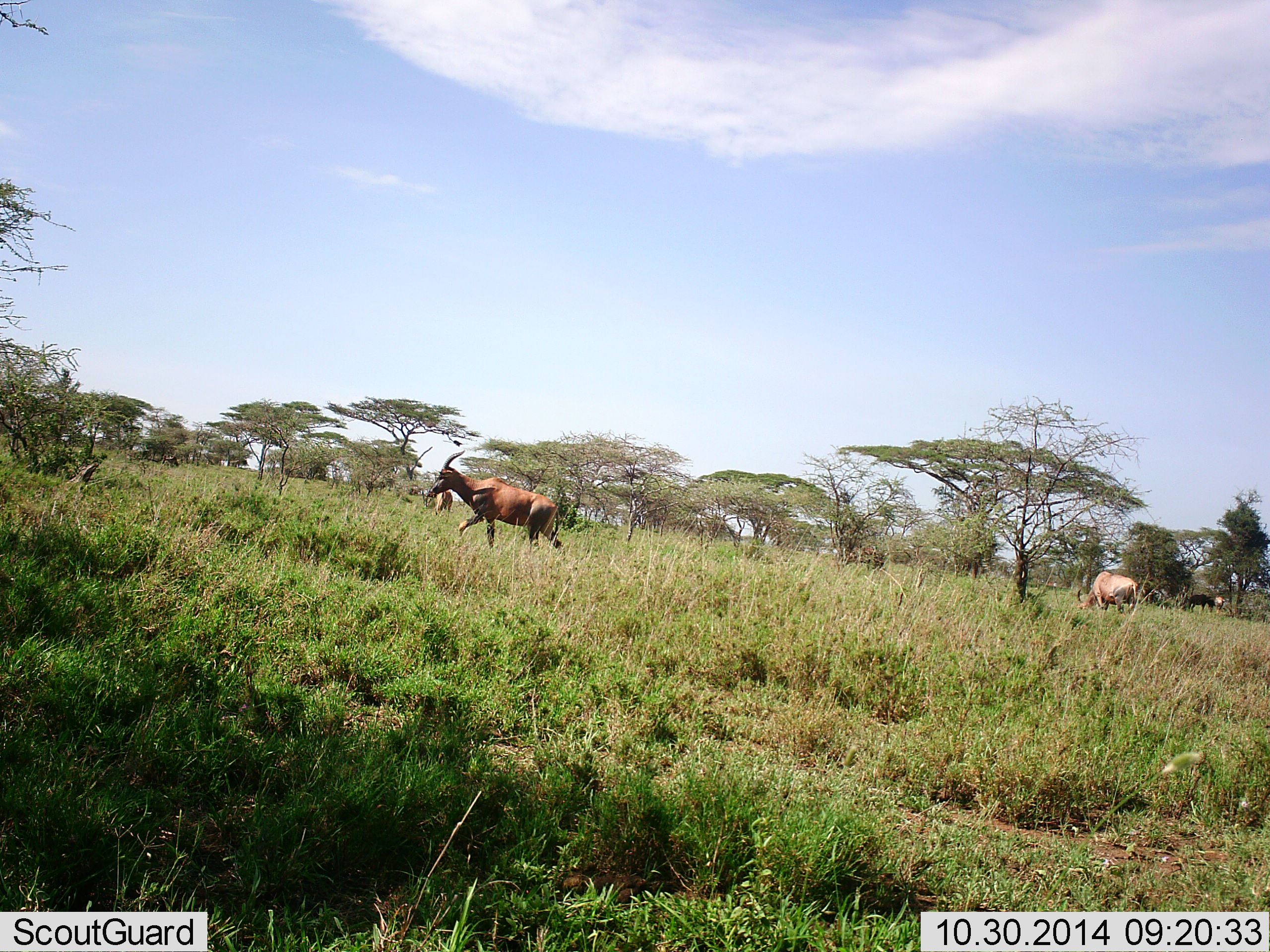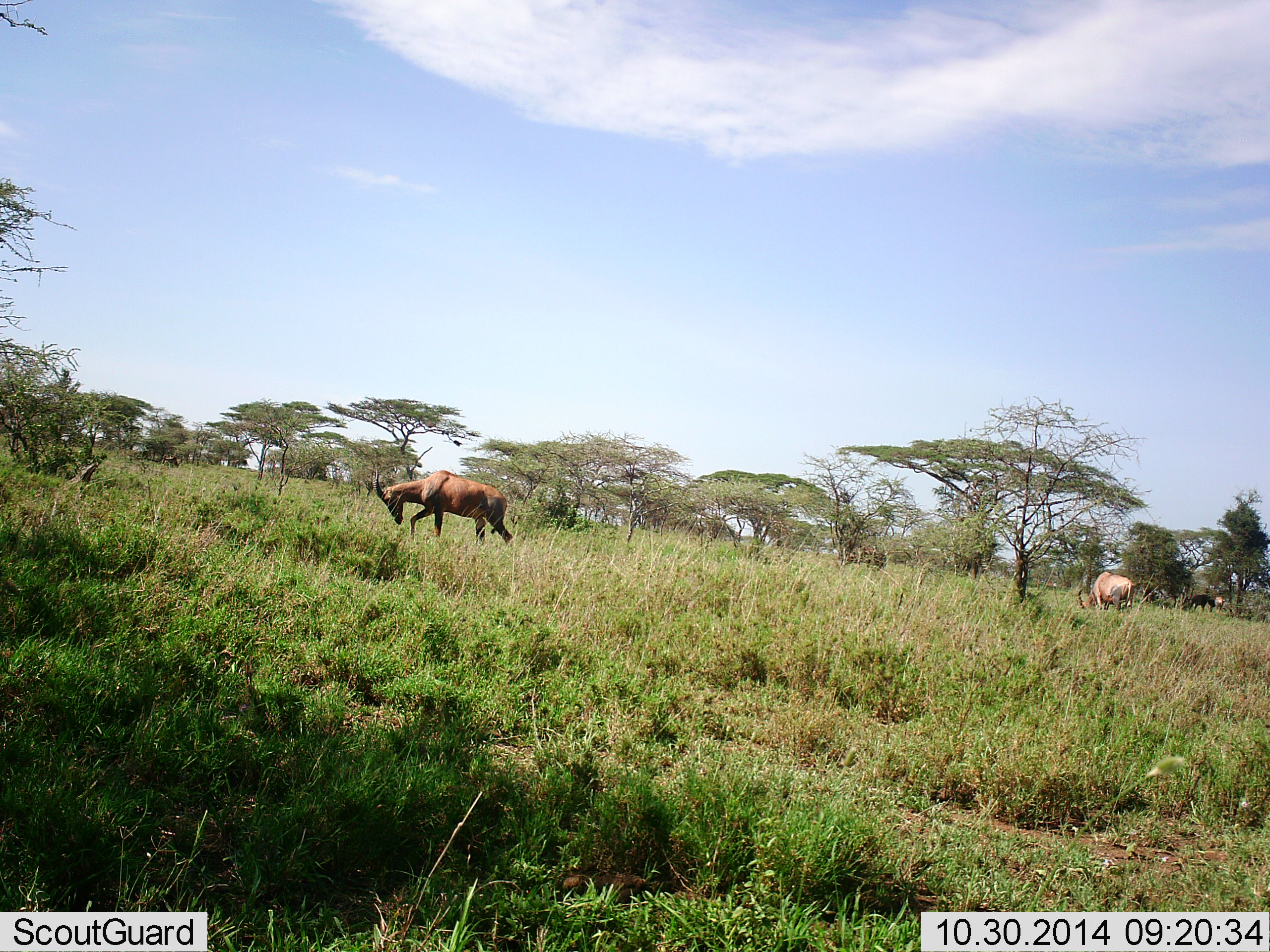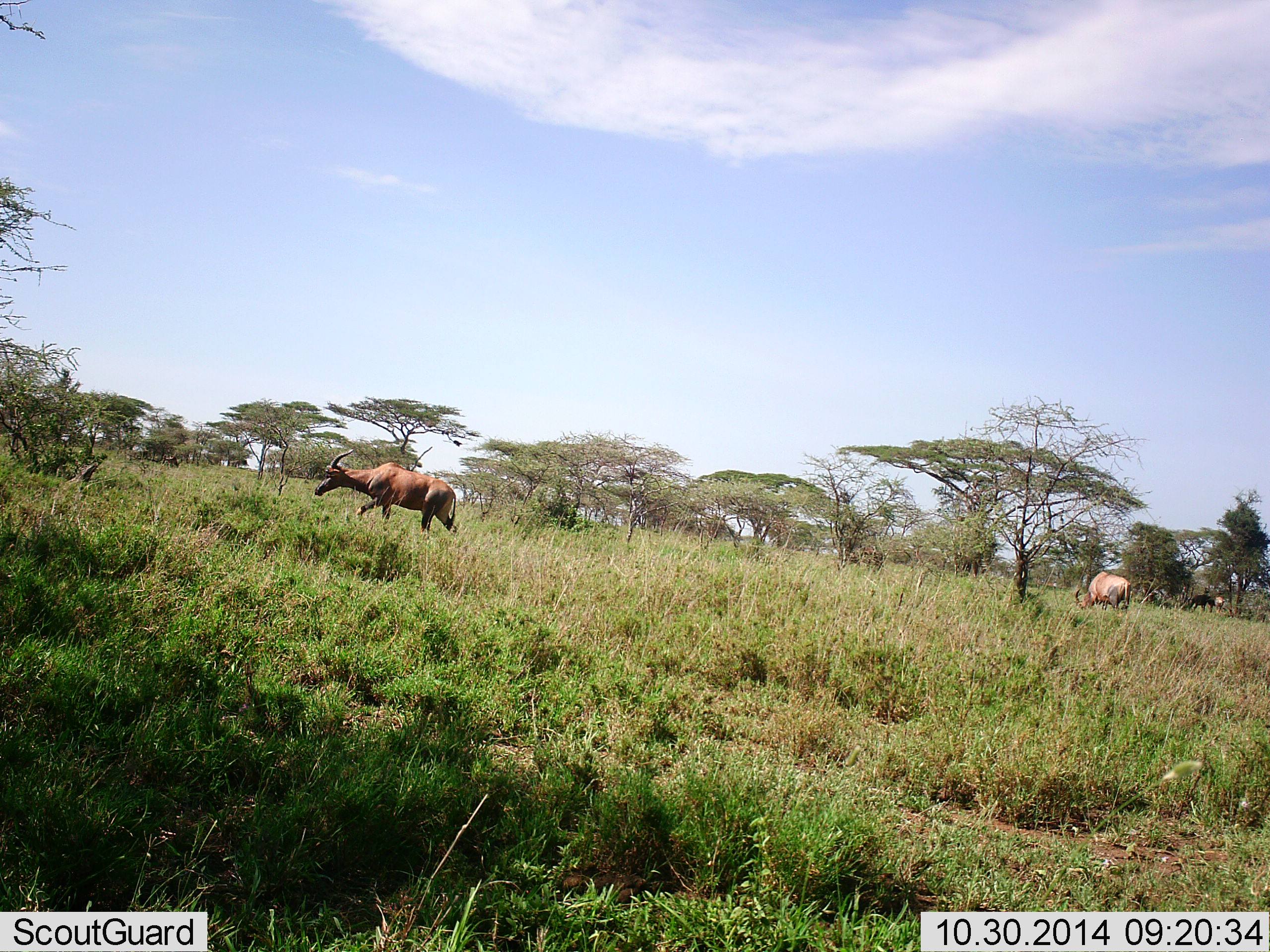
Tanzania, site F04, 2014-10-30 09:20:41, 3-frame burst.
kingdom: Animalia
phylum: Chordata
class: Mammalia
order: Artiodactyla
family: Bovidae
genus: Damaliscus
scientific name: Damaliscus lunatus jimela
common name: topi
Topi (Damaliscus lunatus jimela), count 2. Behavior (volunteer vote fractions): standing 20%, resting 0%, moving 100%, interacting 0%. Young present (vote fraction): 0%. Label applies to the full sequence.